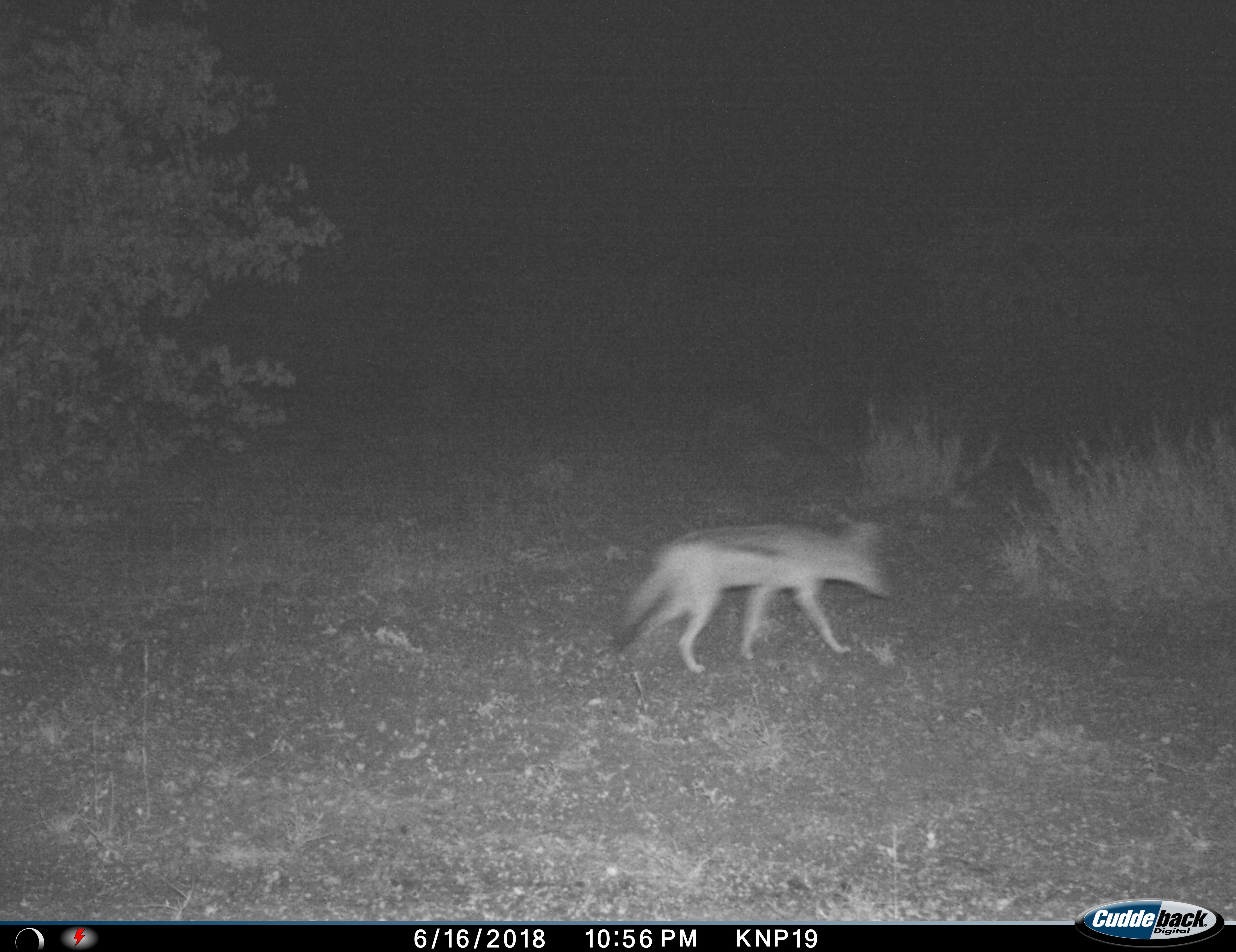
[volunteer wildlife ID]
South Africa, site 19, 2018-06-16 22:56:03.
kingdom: Animalia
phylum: Chordata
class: Mammalia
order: Carnivora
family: Canidae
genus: Lupulella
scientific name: Lupulella adusta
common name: side-striped jackal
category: jackalsidestriped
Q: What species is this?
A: Jackalsidestriped (side-striped jackal) (Lupulella adusta).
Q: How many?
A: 1.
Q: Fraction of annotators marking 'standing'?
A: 0%.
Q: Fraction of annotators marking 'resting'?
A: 0%.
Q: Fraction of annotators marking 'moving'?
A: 100%.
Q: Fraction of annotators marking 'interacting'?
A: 0%.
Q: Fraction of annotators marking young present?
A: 0%.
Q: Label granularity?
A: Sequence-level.